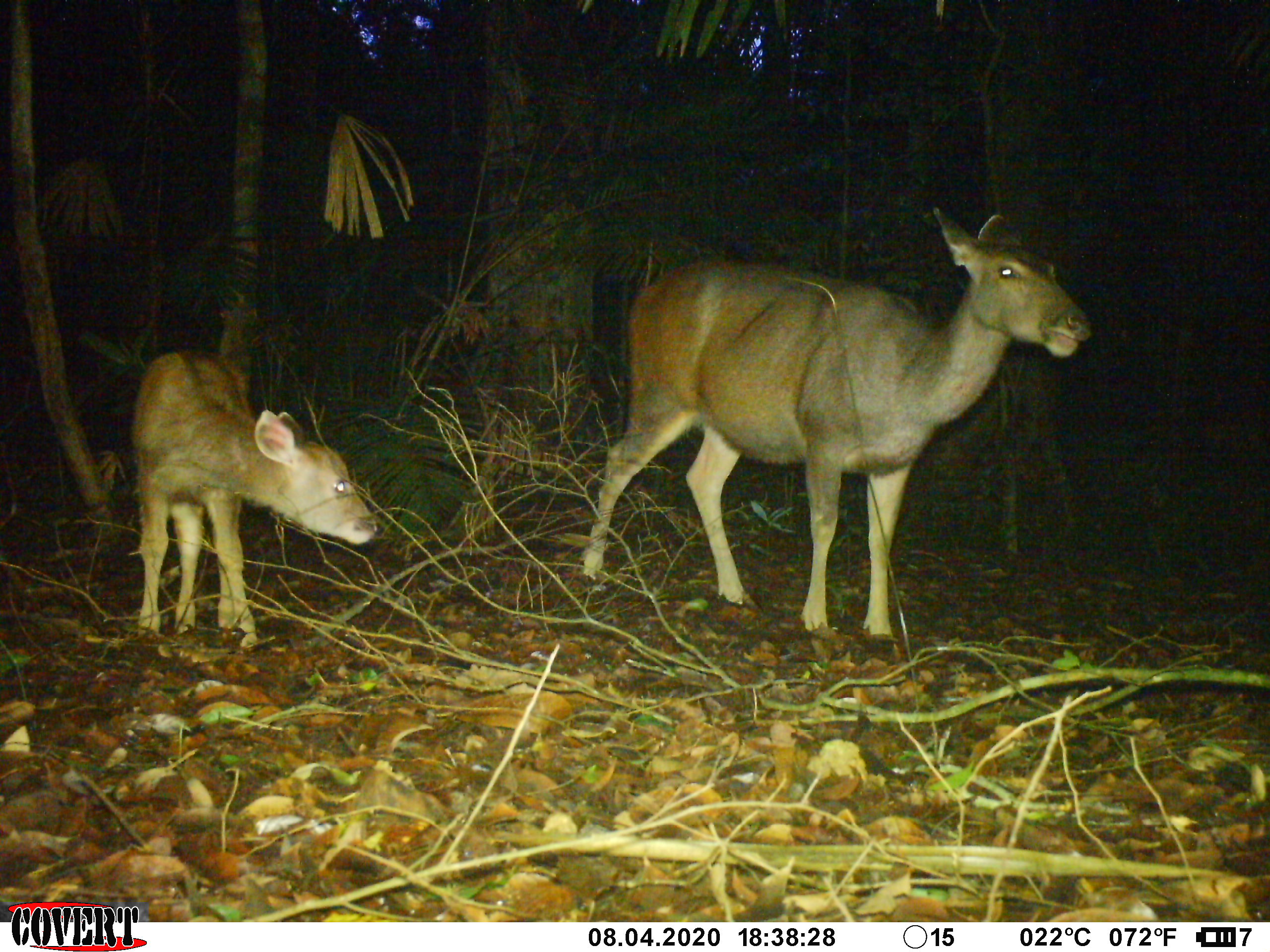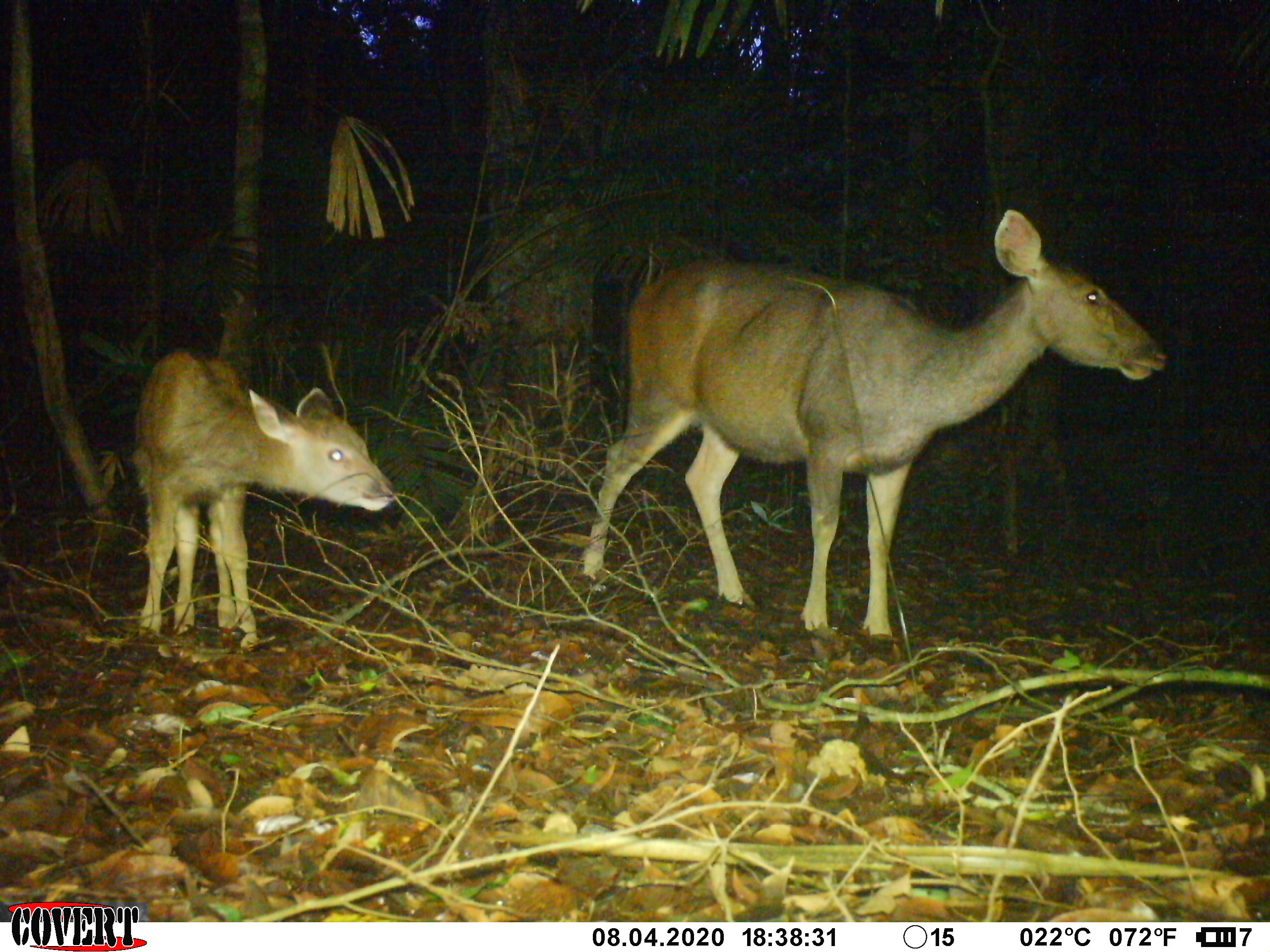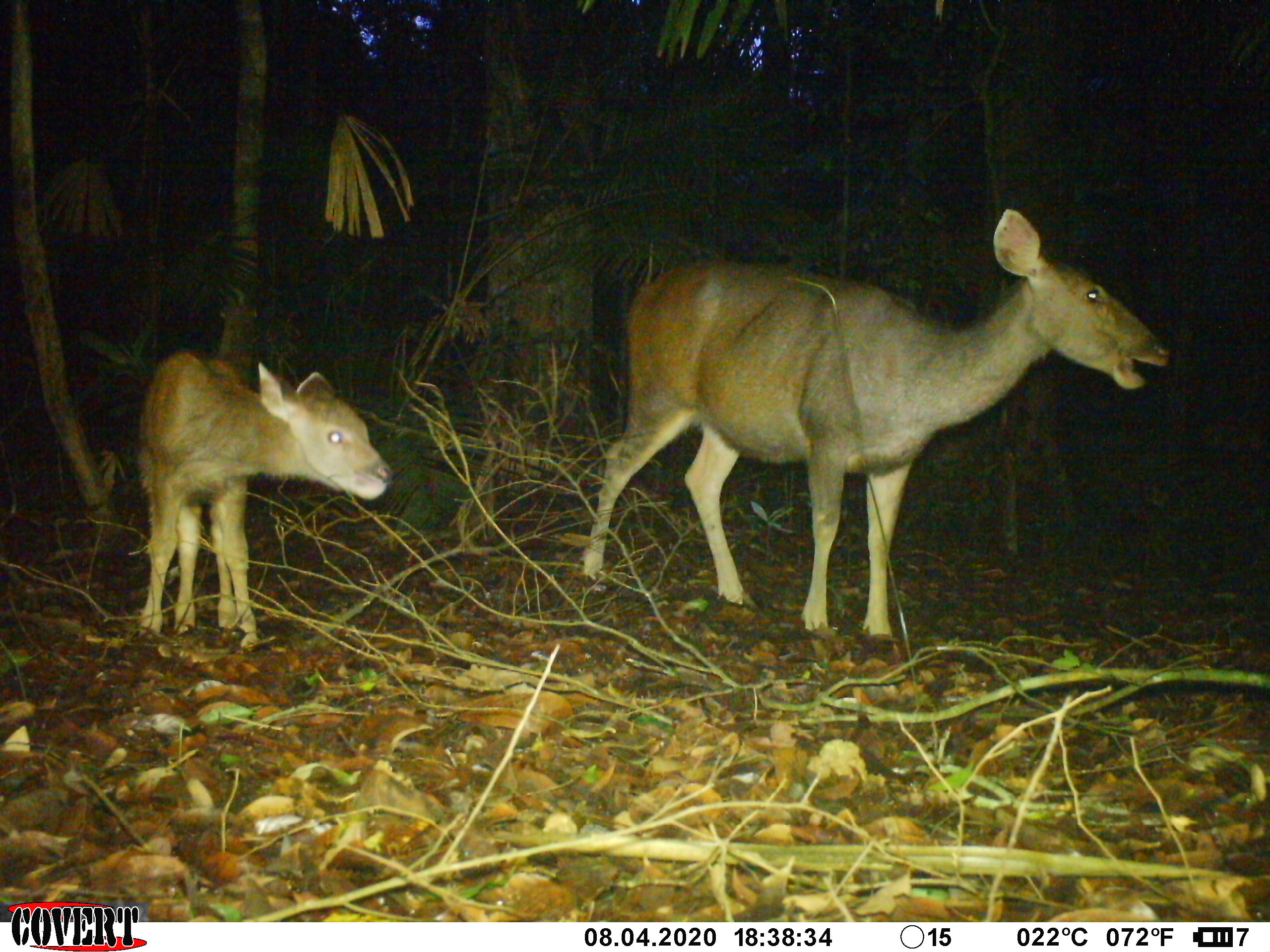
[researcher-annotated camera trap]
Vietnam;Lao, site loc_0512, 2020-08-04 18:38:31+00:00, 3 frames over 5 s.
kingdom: Animalia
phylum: Chordata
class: Mammalia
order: Artiodactyla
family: Cervidae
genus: Rusa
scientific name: Rusa unicolor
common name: sambar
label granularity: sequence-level